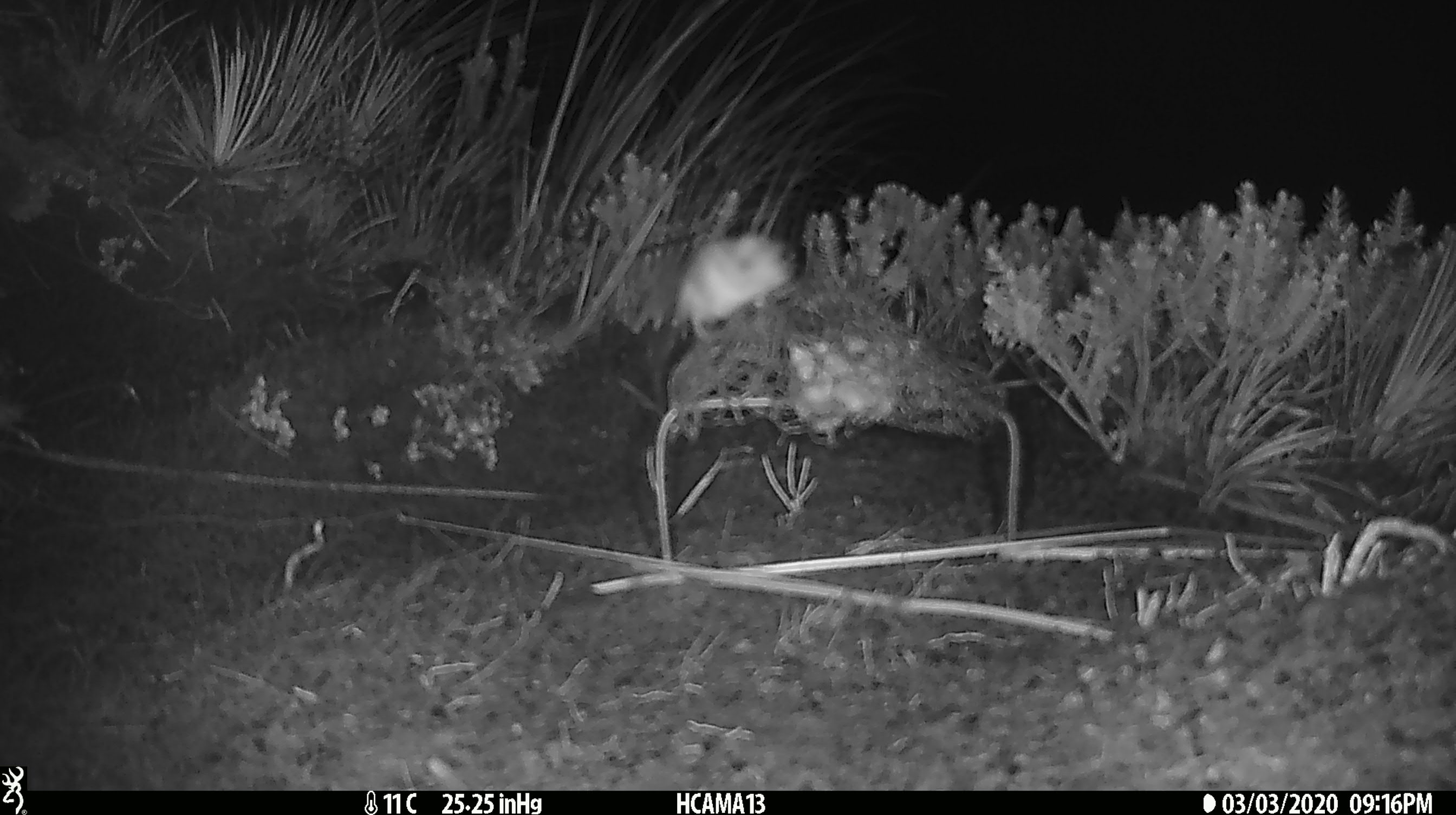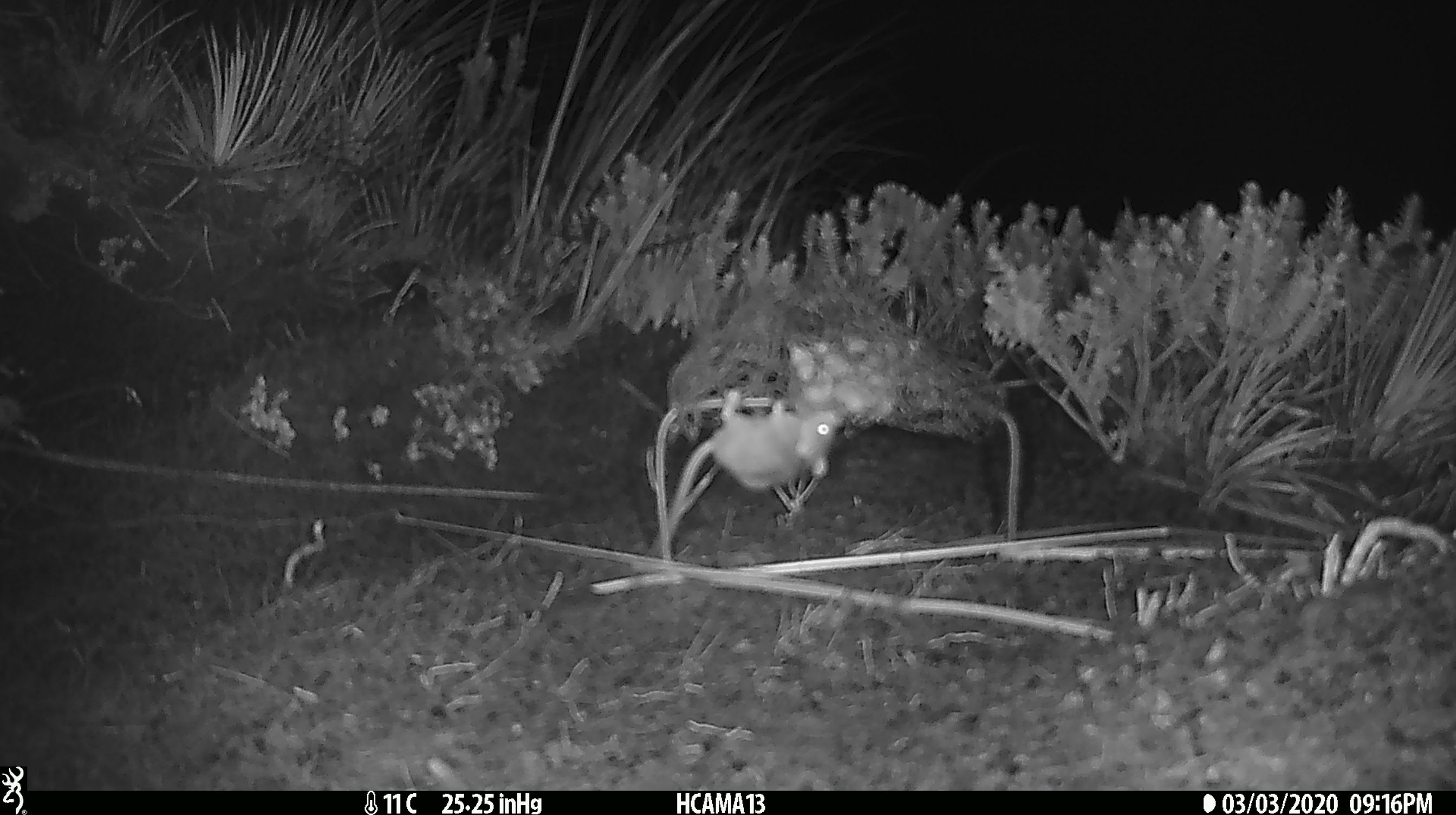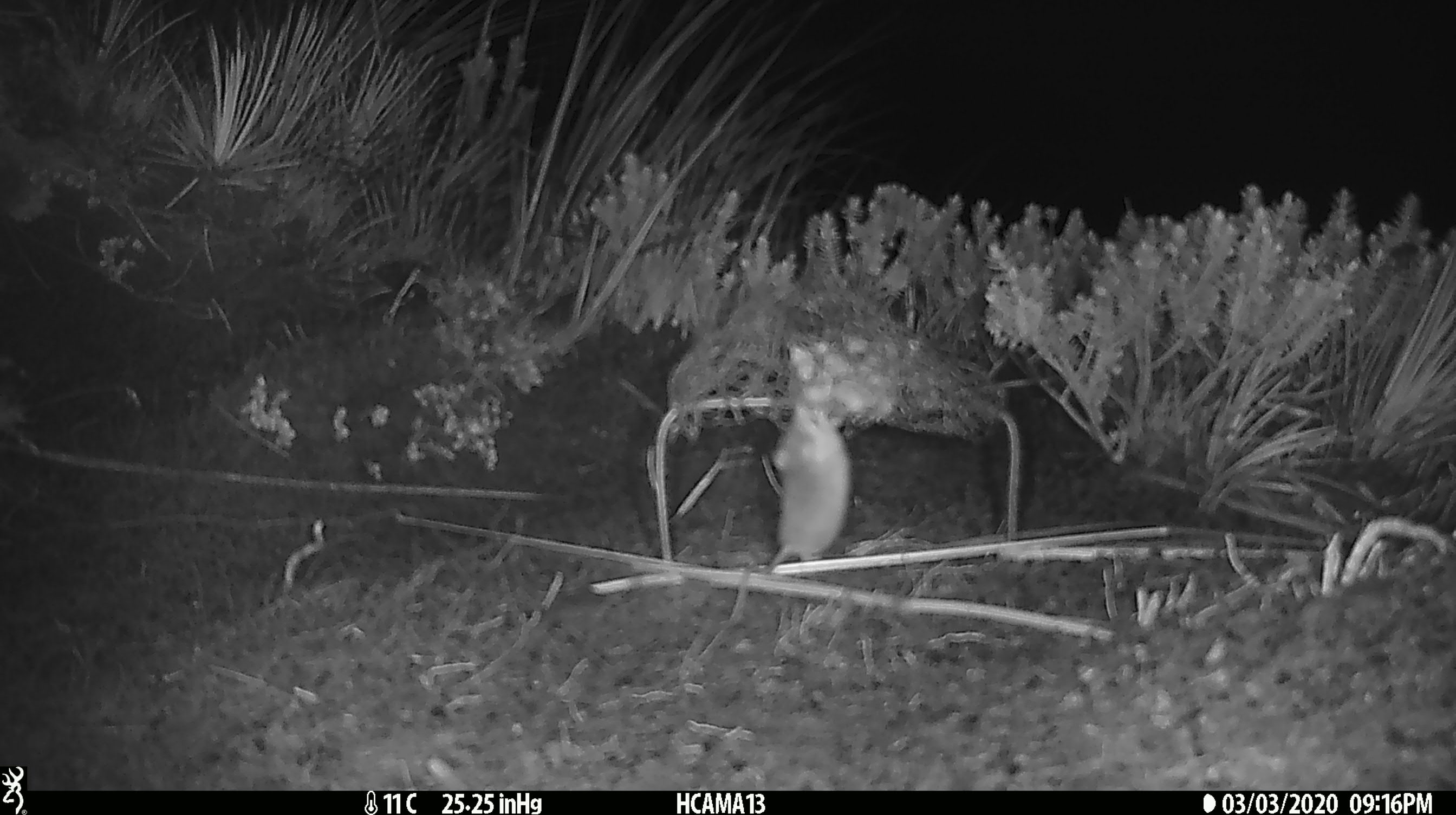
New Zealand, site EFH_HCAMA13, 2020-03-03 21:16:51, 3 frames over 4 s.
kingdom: Animalia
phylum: Chordata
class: Mammalia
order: Rodentia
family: Muridae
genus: Mus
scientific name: Mus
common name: mouse